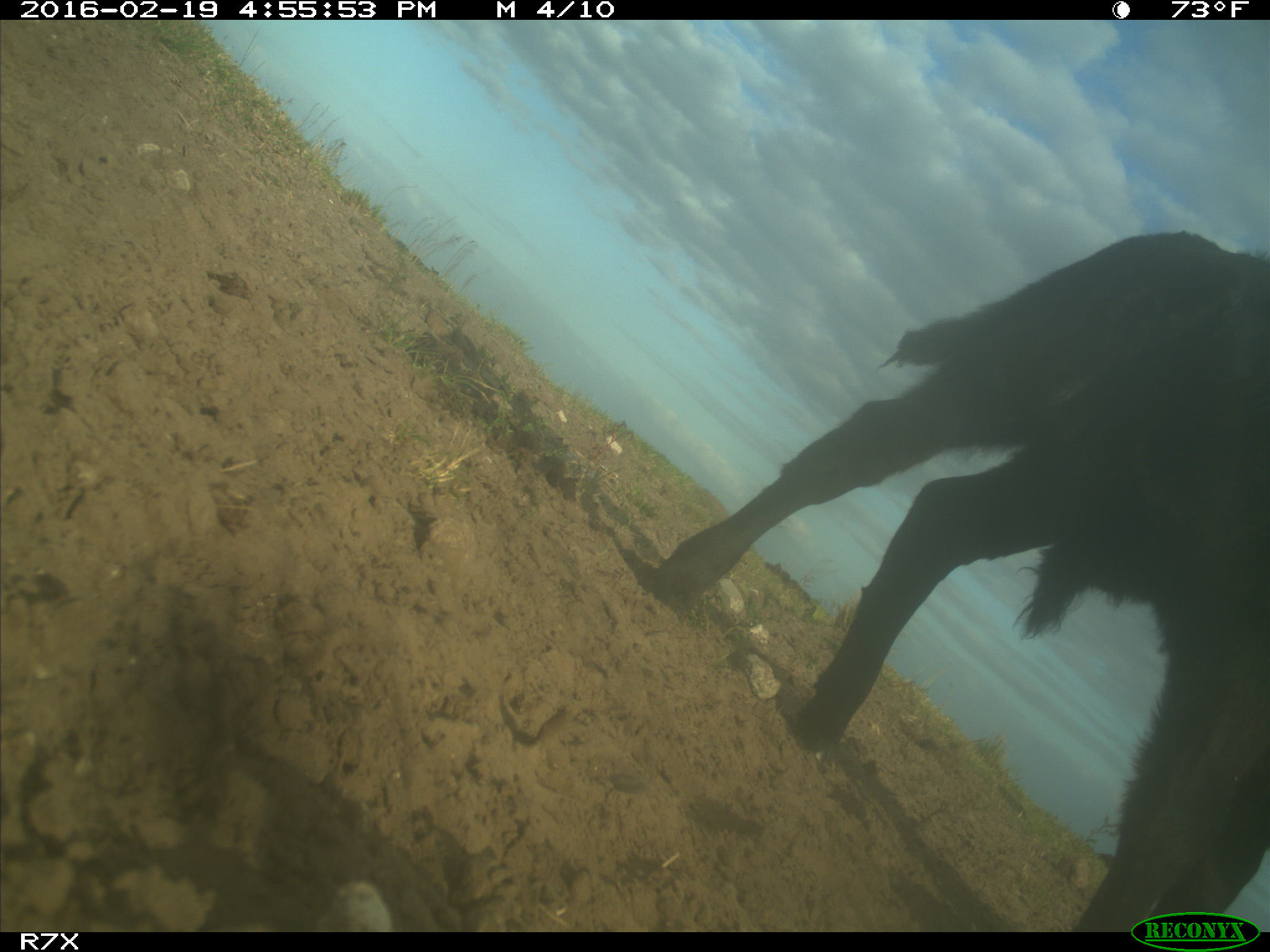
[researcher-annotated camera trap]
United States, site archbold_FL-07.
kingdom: Animalia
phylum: Chordata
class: Mammalia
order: Artiodactyla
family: Bovidae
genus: Bos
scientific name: Bos taurus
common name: domestic cow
Bos taurus (domestic cow).